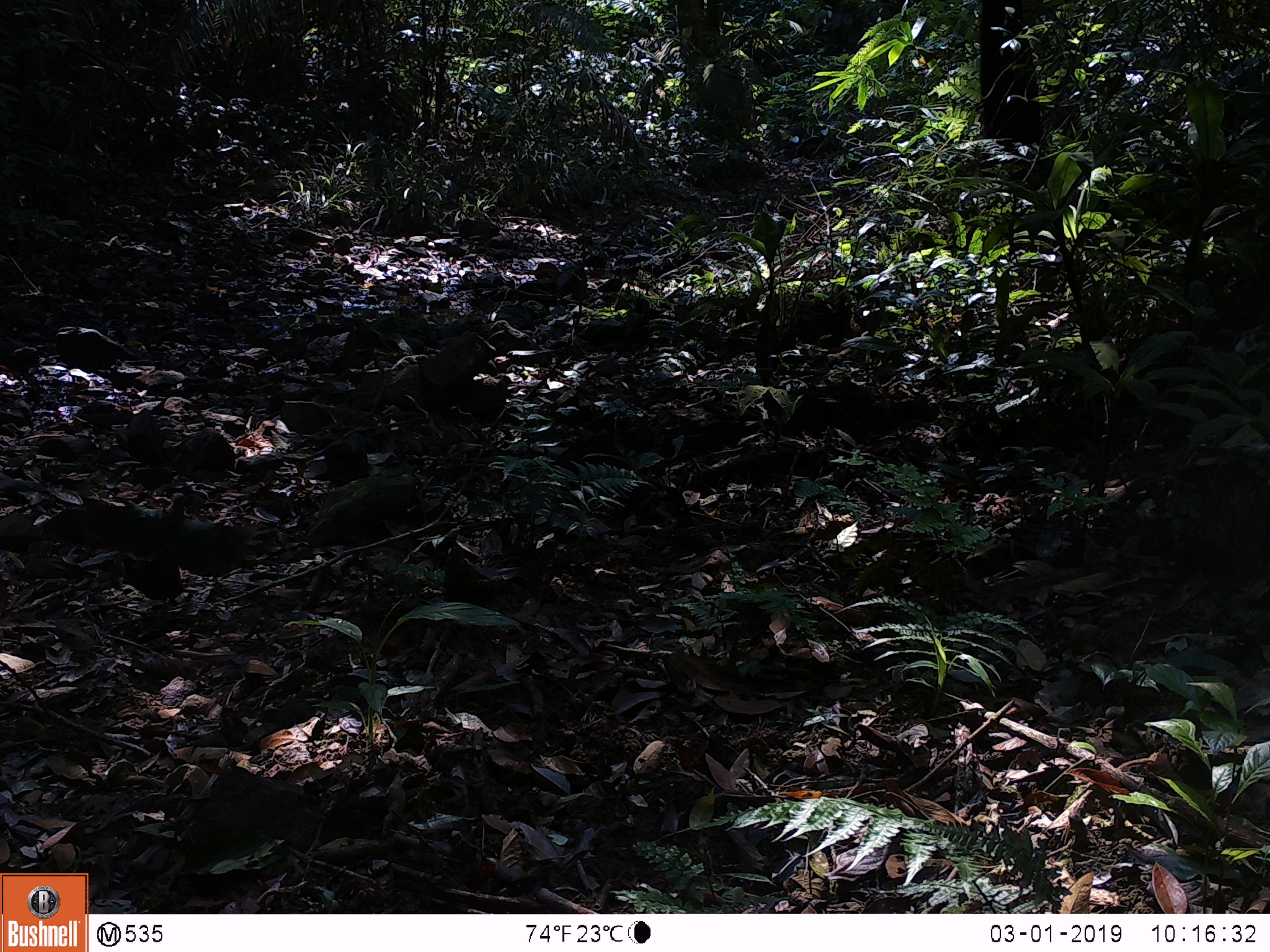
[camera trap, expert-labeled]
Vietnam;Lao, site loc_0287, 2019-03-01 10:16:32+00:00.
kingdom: Animalia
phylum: Chordata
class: Aves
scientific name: Aves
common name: bird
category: unidentified bird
Unidentified bird (bird) (Aves). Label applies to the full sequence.